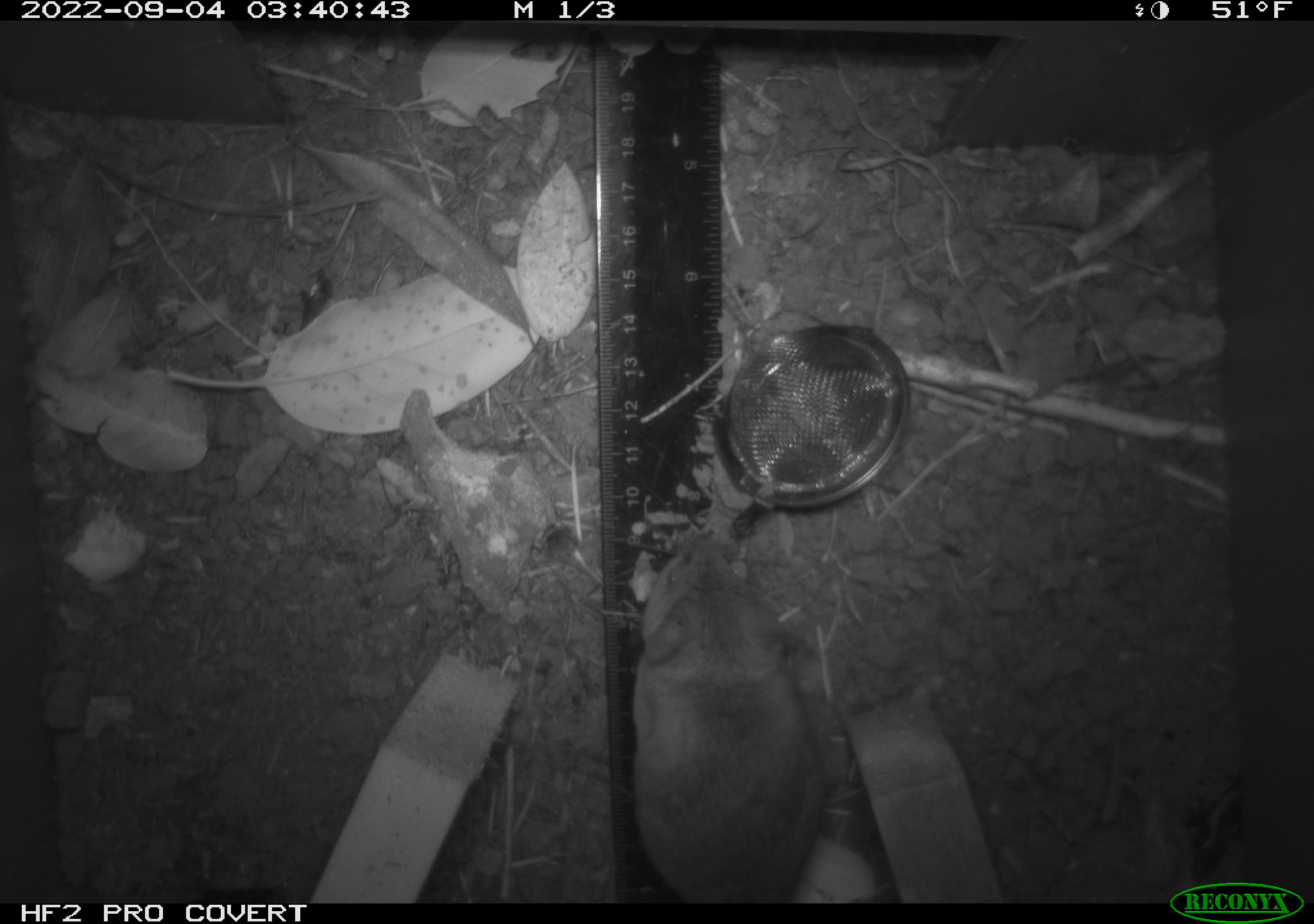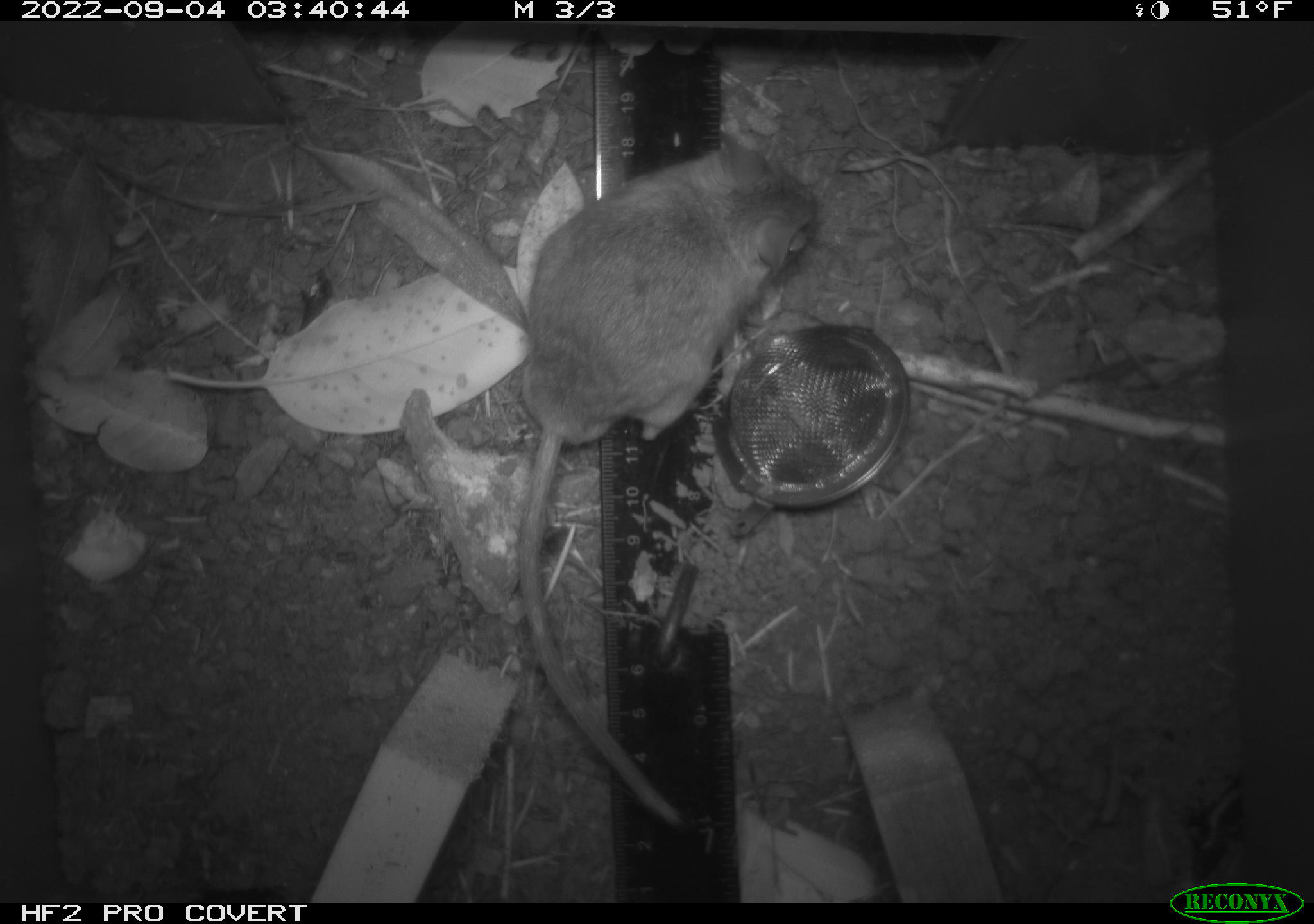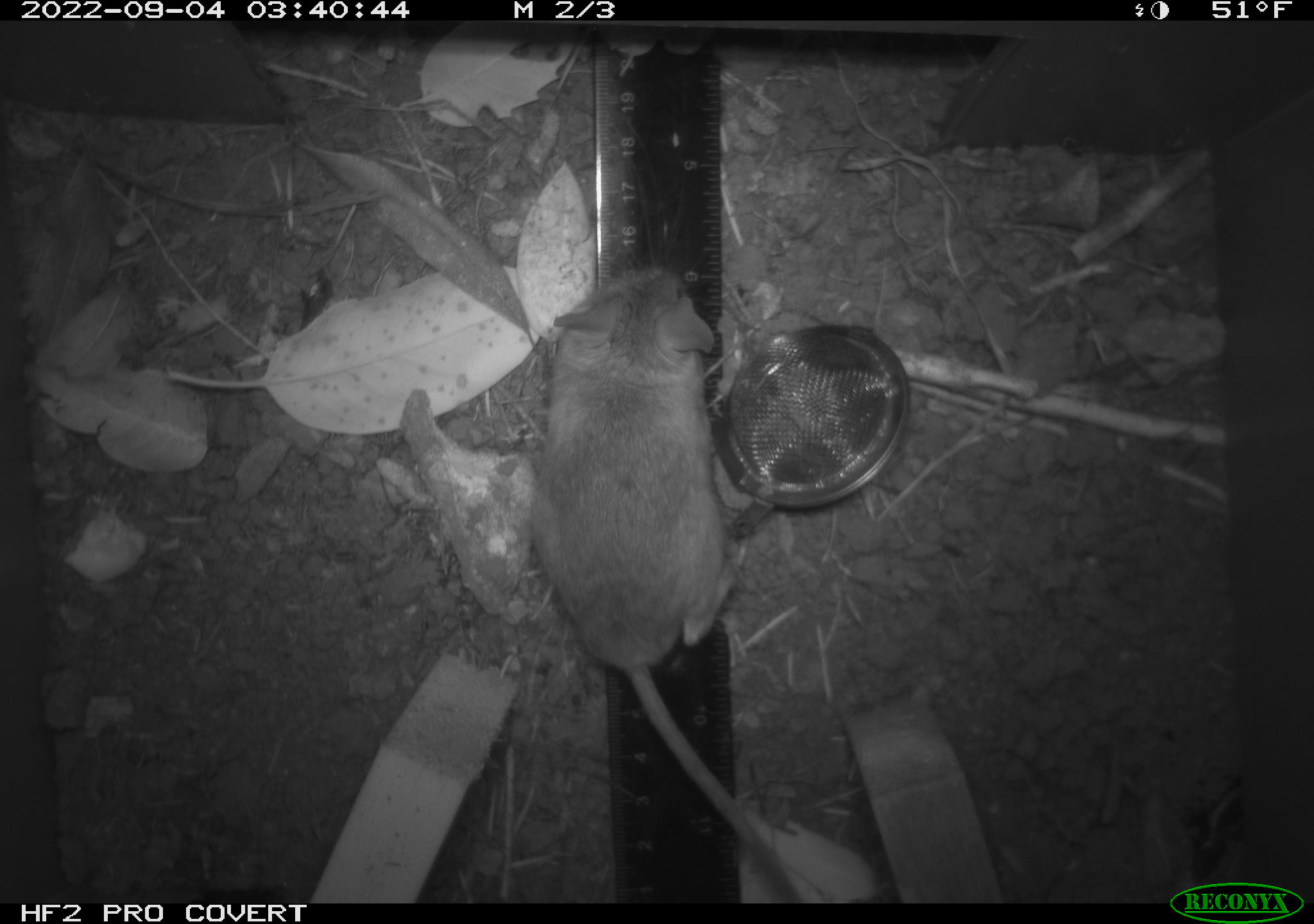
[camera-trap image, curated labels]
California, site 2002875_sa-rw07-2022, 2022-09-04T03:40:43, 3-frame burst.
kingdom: Animalia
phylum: Chordata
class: Mammalia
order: Rodentia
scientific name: Rodentia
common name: mouse species